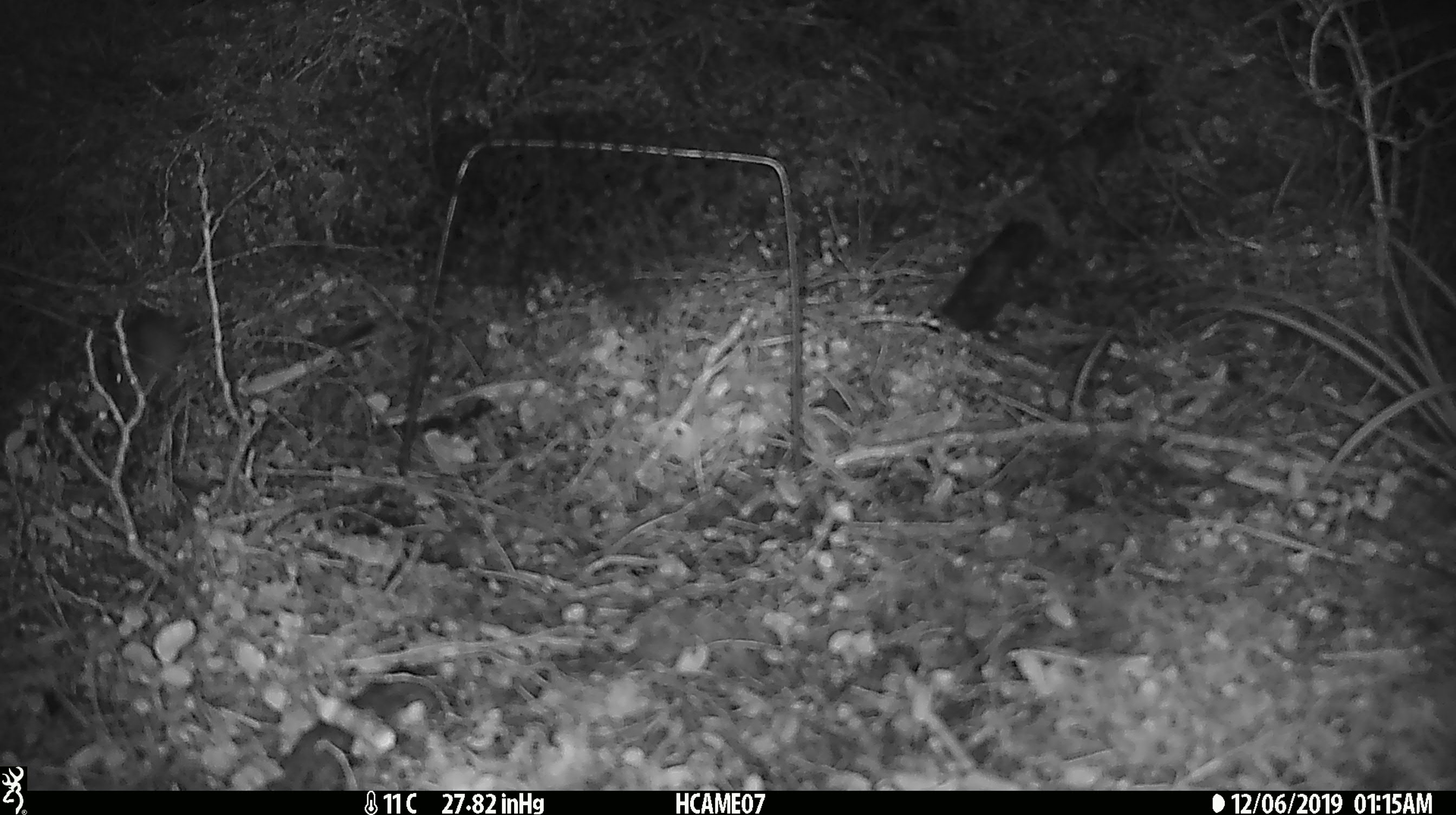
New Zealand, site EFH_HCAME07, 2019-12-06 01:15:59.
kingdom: Animalia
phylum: Chordata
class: Mammalia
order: Rodentia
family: Muridae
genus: Mus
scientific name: Mus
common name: mouse